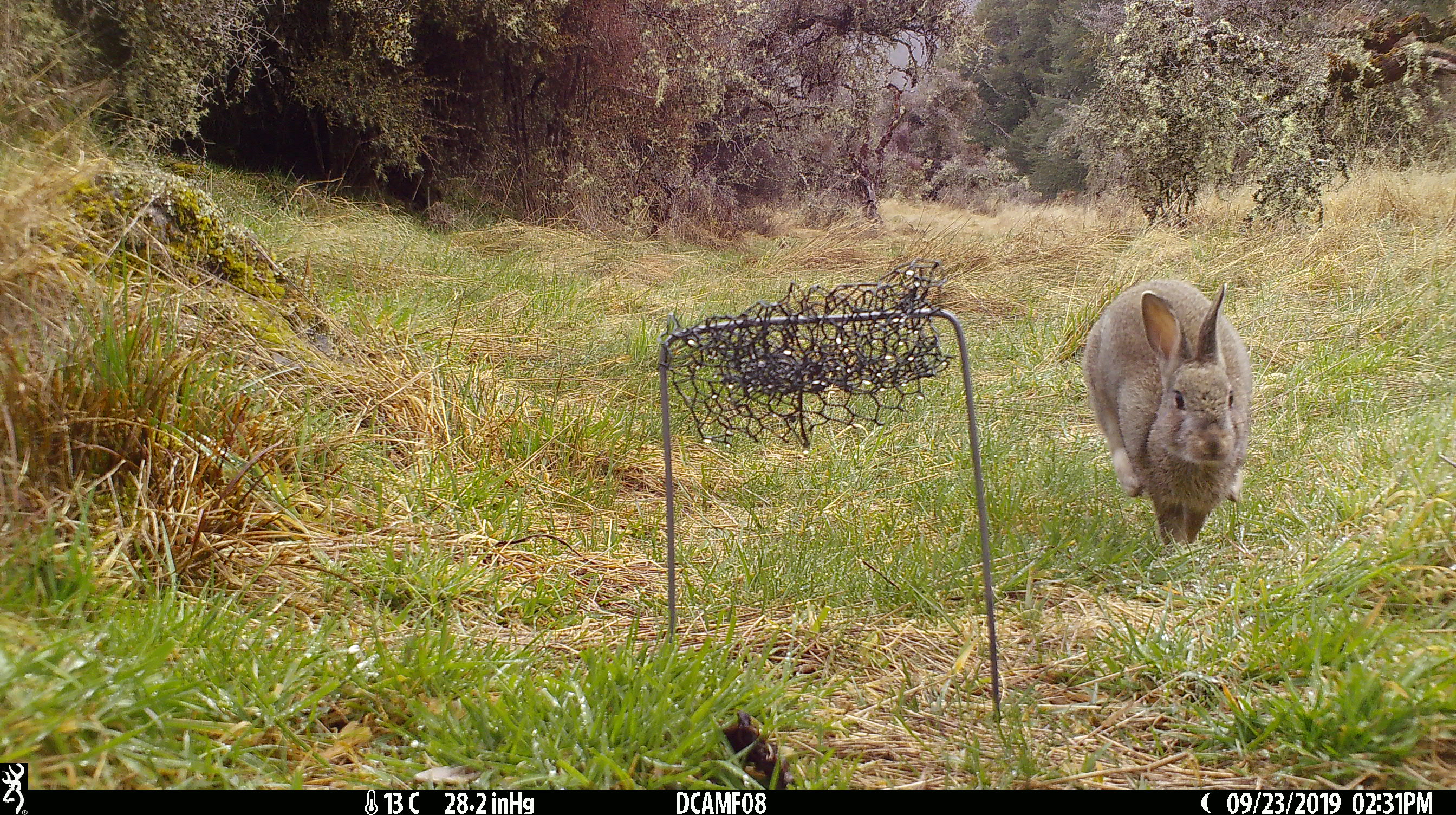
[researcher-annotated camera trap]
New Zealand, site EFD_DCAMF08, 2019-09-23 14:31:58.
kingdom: Animalia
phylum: Chordata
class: Mammalia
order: Lagomorpha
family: Leporidae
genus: Oryctolagus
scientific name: Oryctolagus cuniculus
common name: european rabbit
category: rabbit